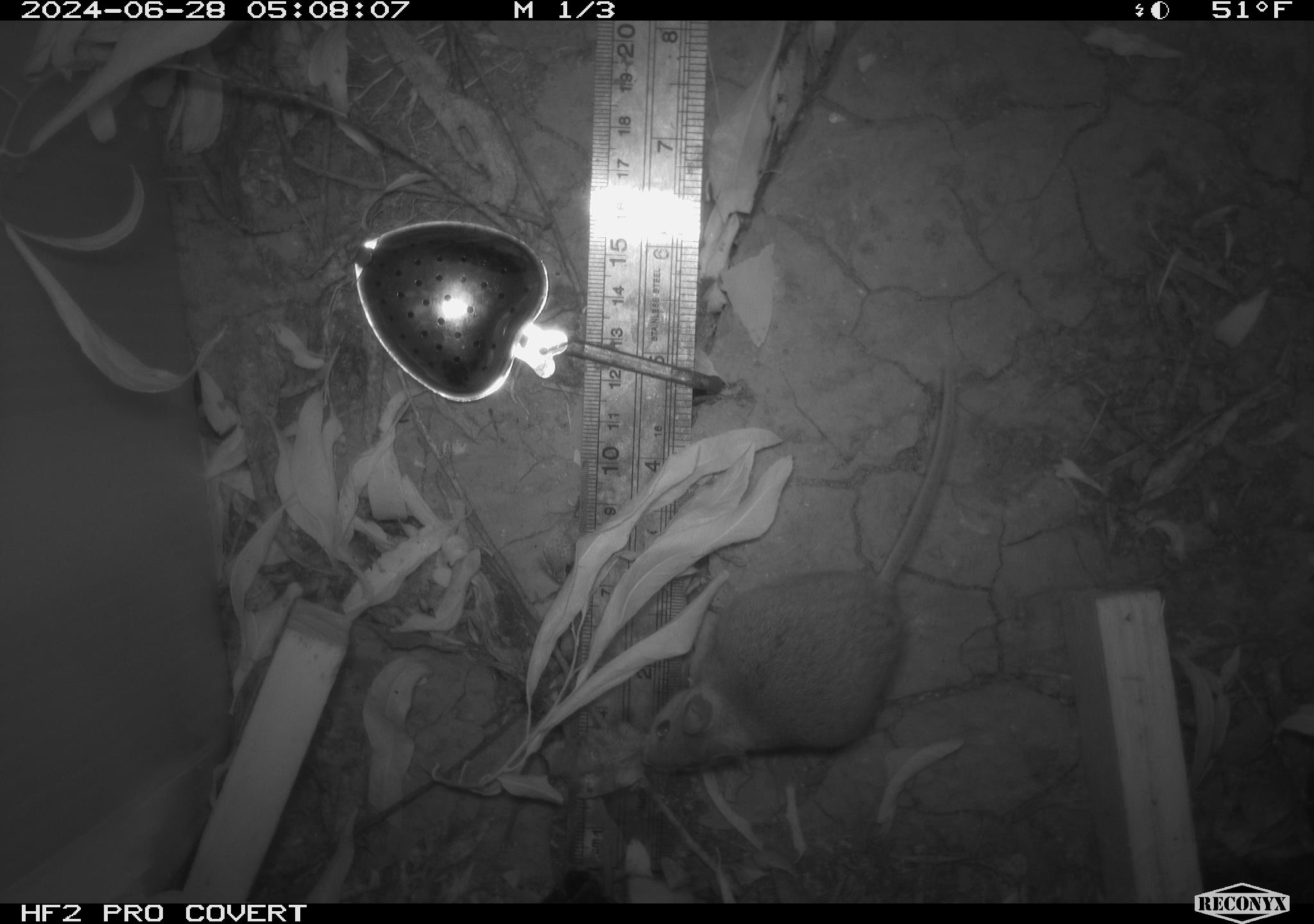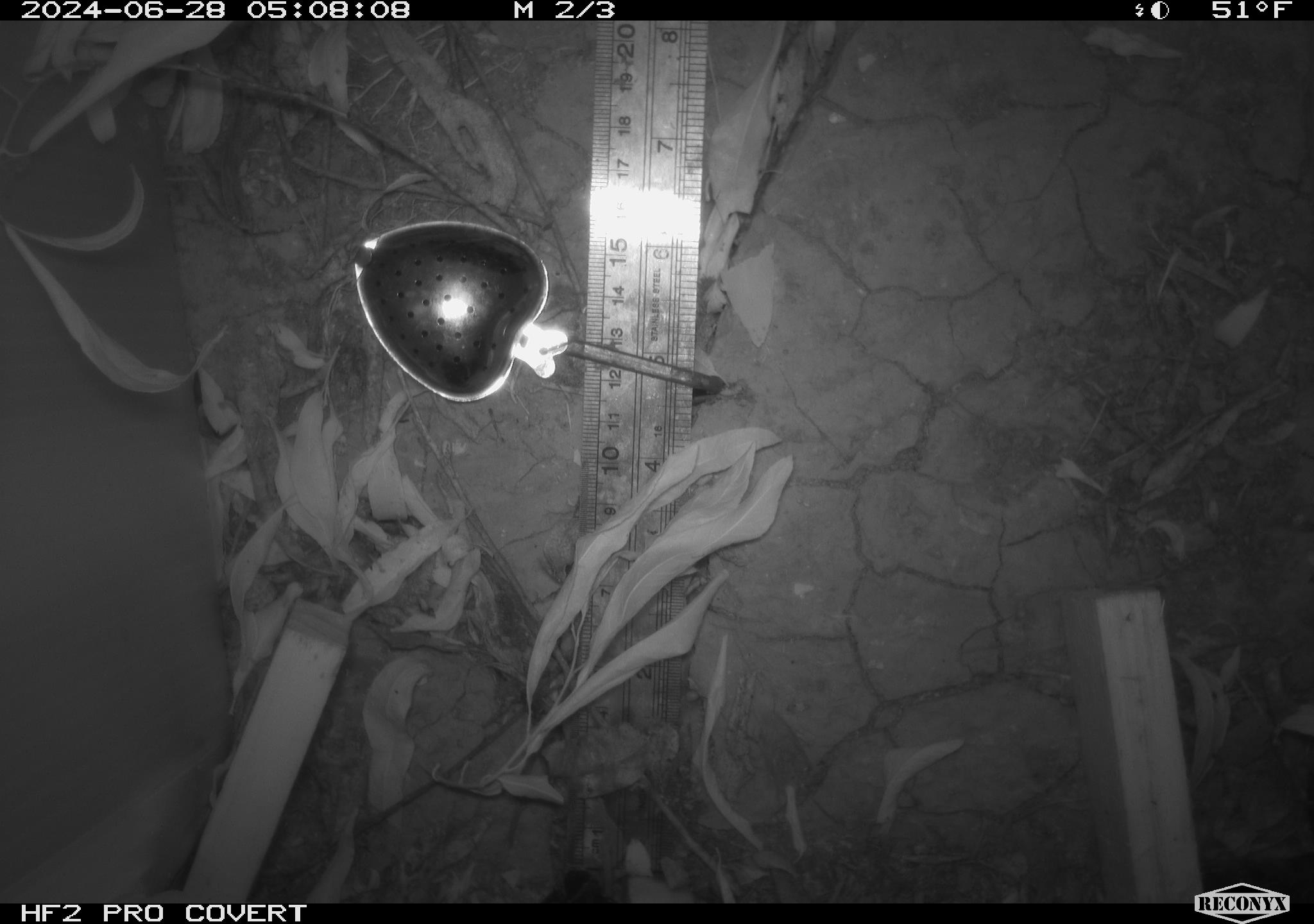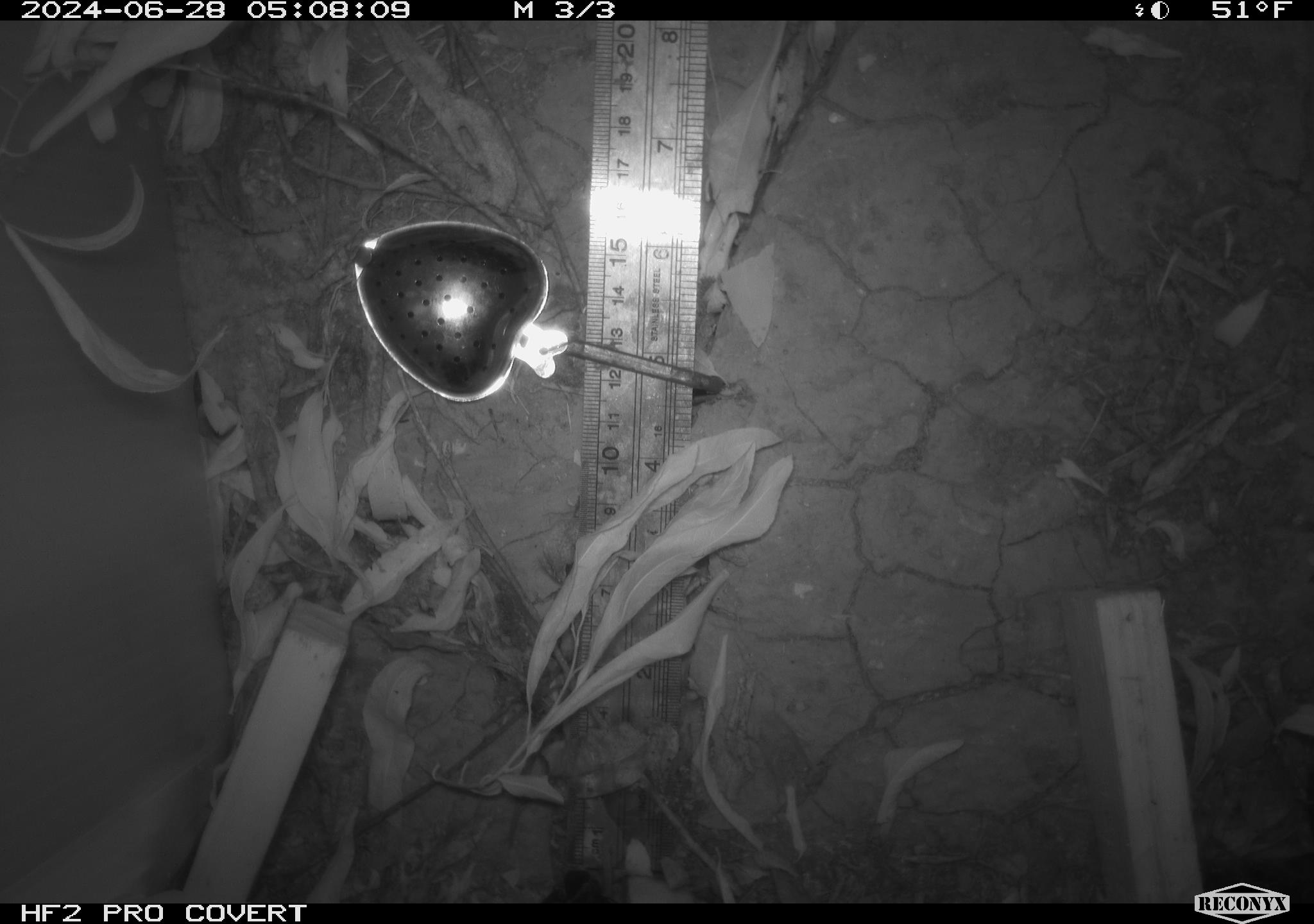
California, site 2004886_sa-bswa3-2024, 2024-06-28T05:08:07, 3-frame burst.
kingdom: Animalia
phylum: Chordata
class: Mammalia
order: Rodentia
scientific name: Rodentia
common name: mouse species